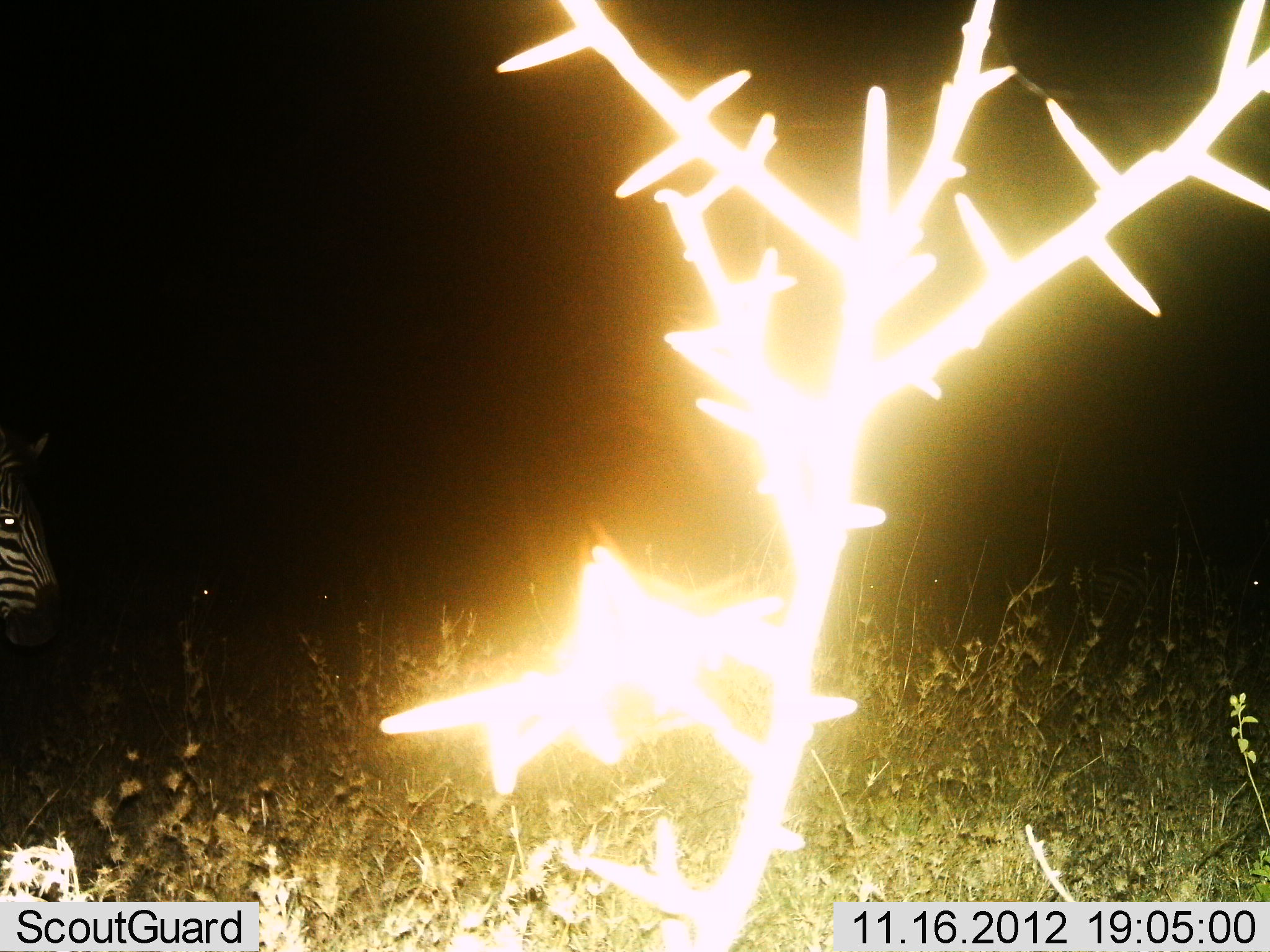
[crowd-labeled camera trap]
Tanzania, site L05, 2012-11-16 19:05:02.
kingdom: Animalia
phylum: Chordata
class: Mammalia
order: Perissodactyla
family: Equidae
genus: Equus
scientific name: Equus quagga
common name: plains zebra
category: zebra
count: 1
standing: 100%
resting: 0%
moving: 0%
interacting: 0%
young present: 0%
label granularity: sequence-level